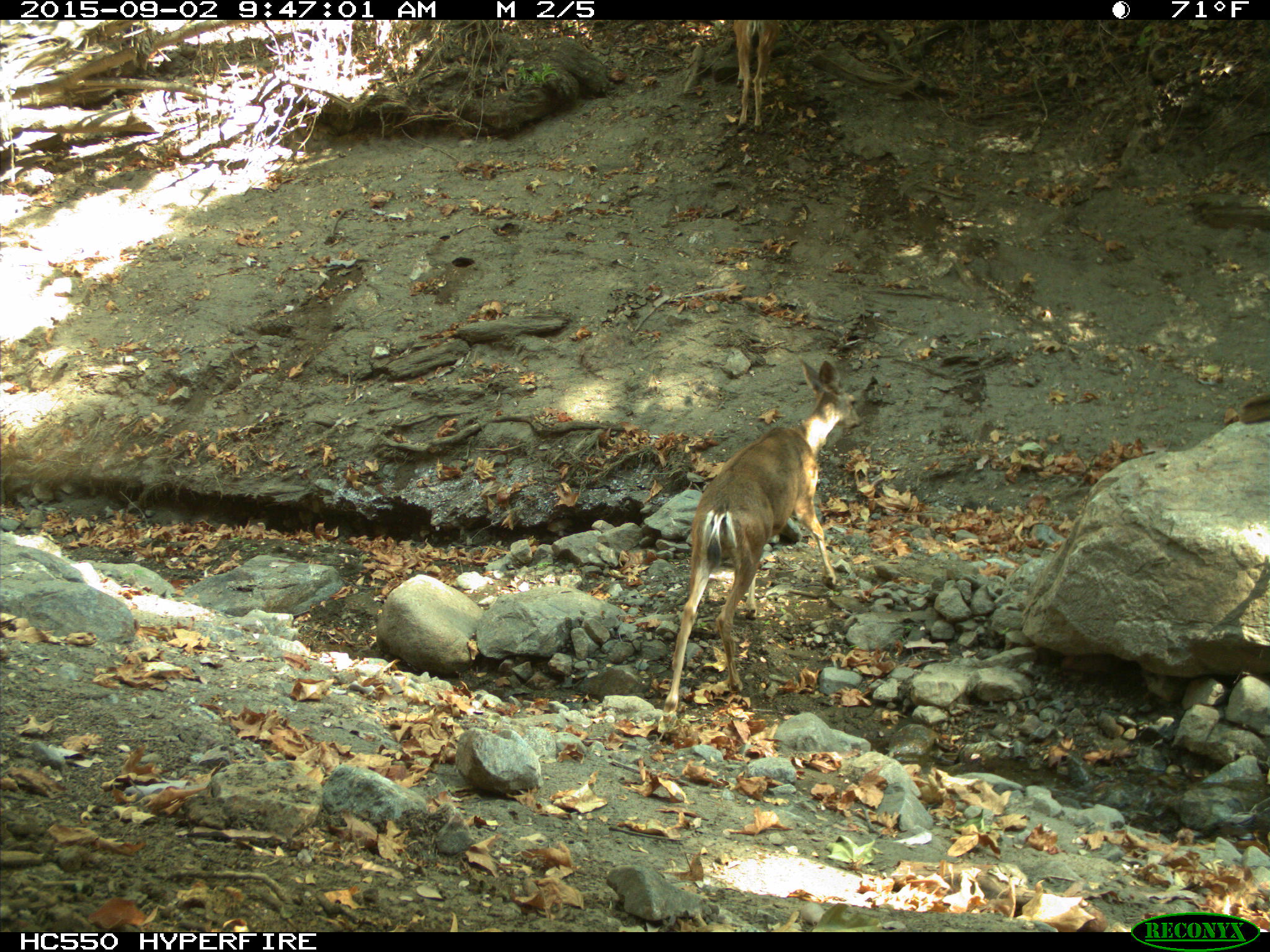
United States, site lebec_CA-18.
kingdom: Animalia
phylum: Chordata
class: Mammalia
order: Artiodactyla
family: Cervidae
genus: Odocoileus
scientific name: Odocoileus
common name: deer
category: unidentified deer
Unidentified deer (deer) (Odocoileus).